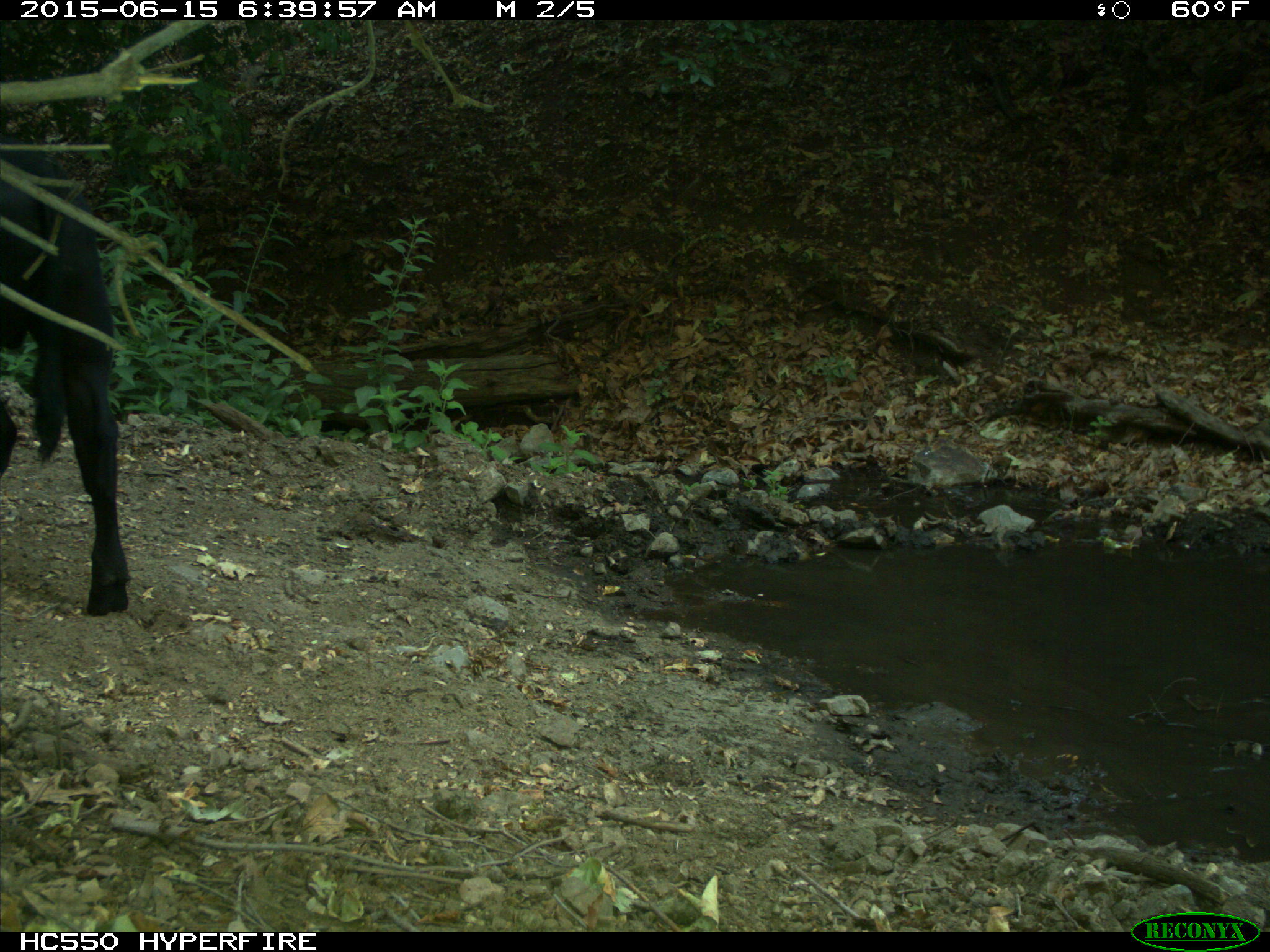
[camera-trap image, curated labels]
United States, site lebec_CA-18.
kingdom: Animalia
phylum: Chordata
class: Mammalia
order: Artiodactyla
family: Bovidae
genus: Bos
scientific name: Bos taurus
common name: domestic cow